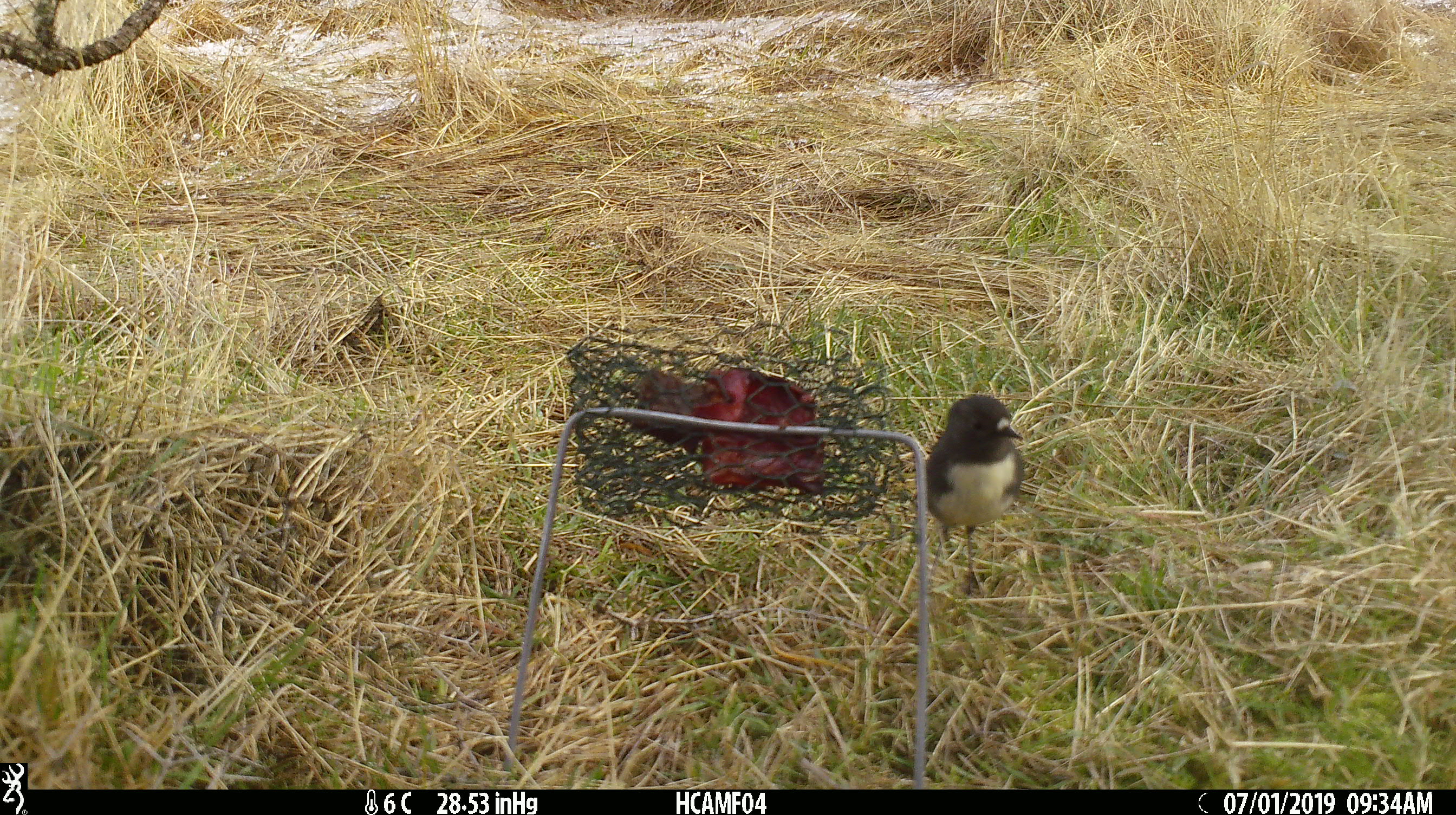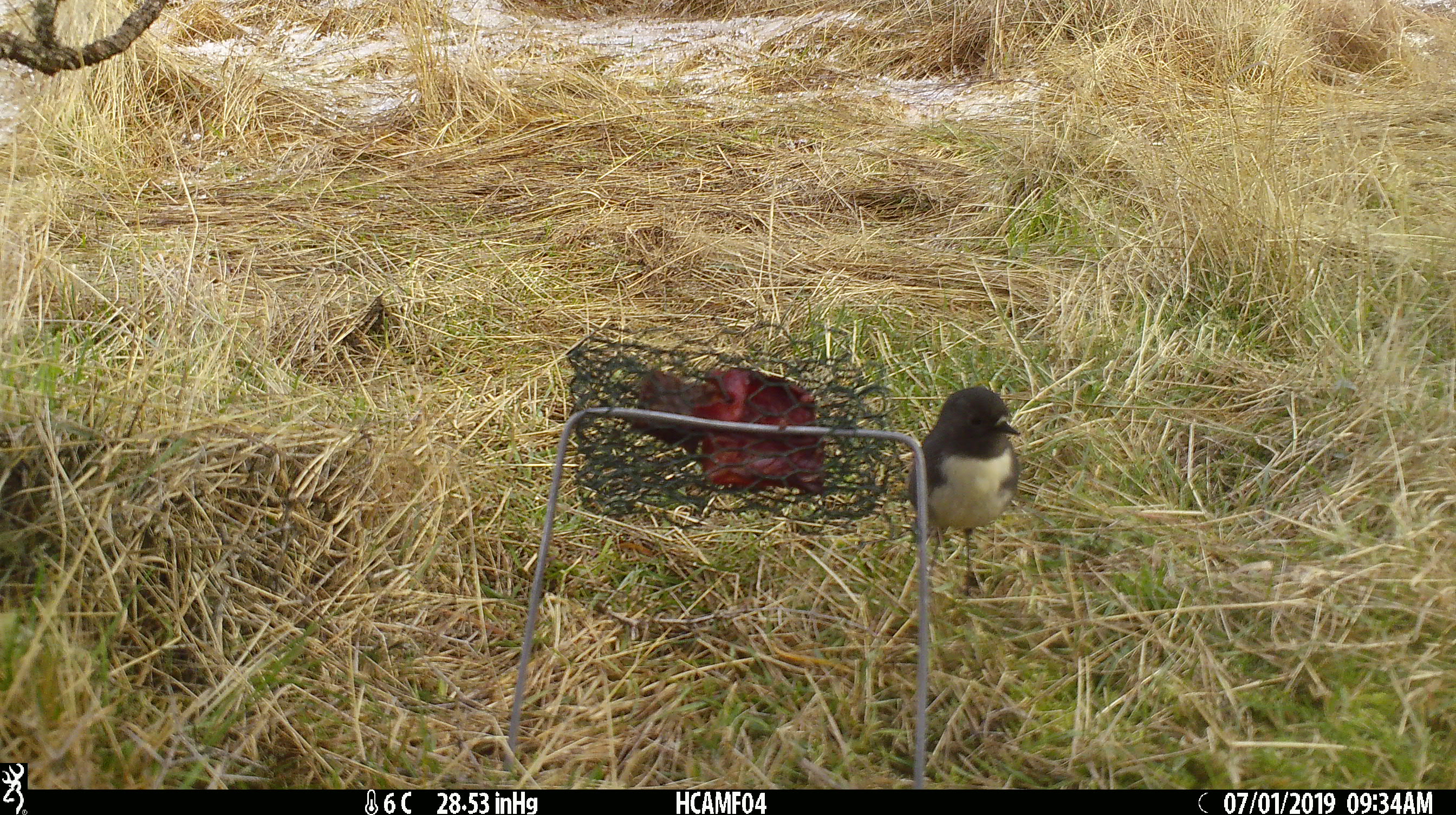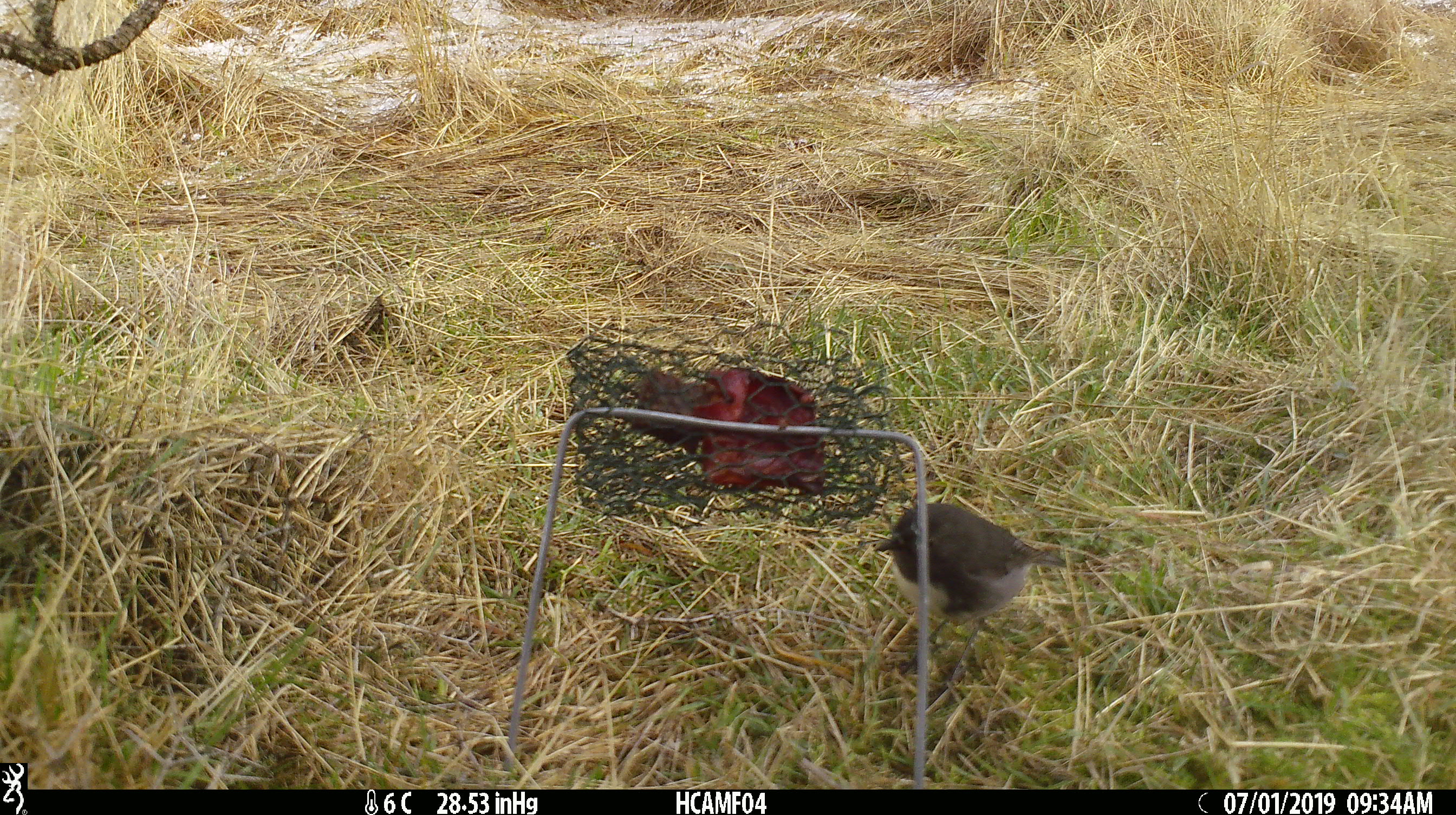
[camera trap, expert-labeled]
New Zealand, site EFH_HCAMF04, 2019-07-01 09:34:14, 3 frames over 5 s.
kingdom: Animalia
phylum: Chordata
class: Aves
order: Passeriformes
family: Petroicidae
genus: Petroica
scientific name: Petroica australis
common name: new zealand robin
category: robin